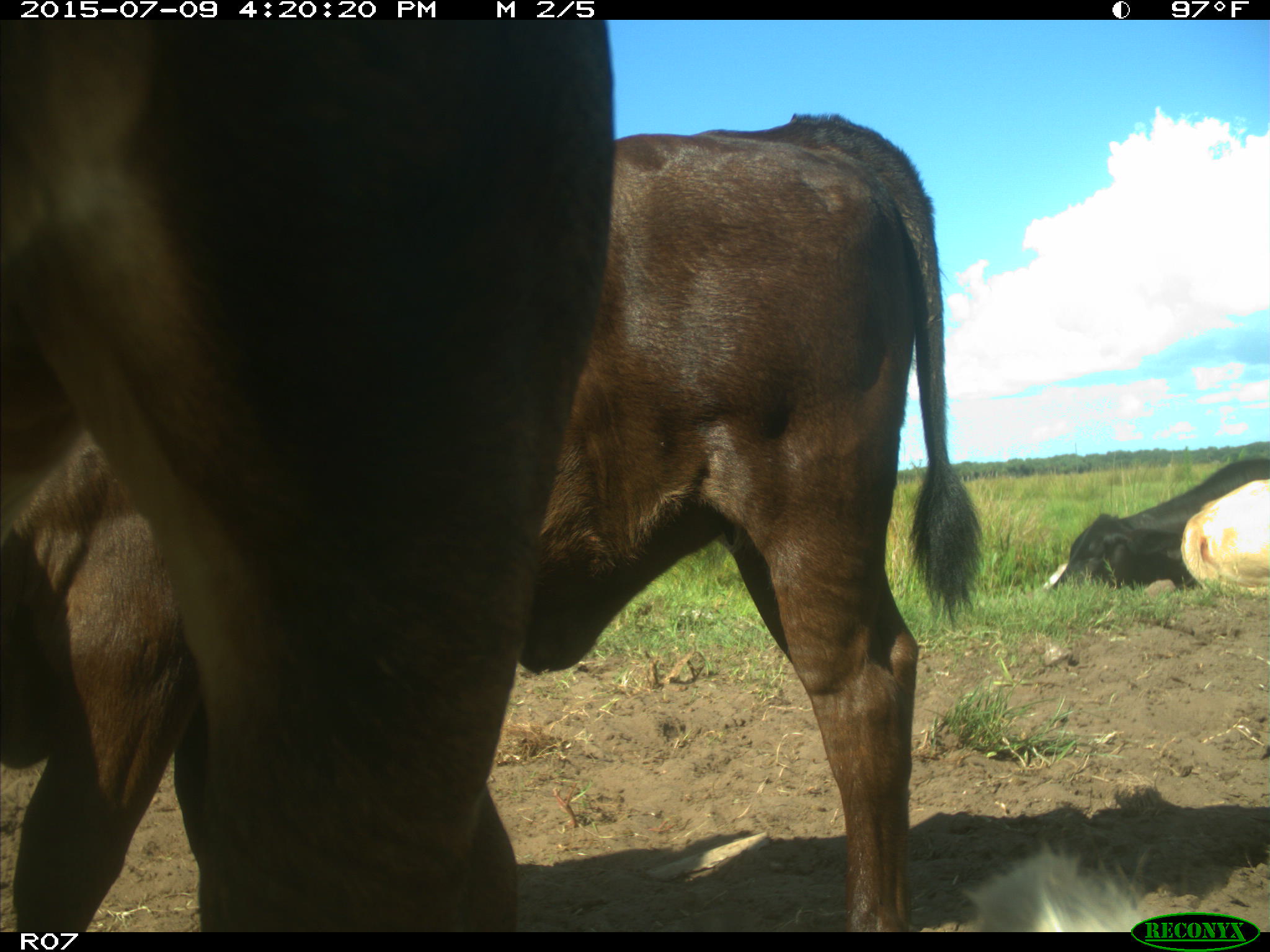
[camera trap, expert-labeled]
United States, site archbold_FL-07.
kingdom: Animalia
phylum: Chordata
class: Mammalia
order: Artiodactyla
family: Bovidae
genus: Bos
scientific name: Bos taurus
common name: domestic cow